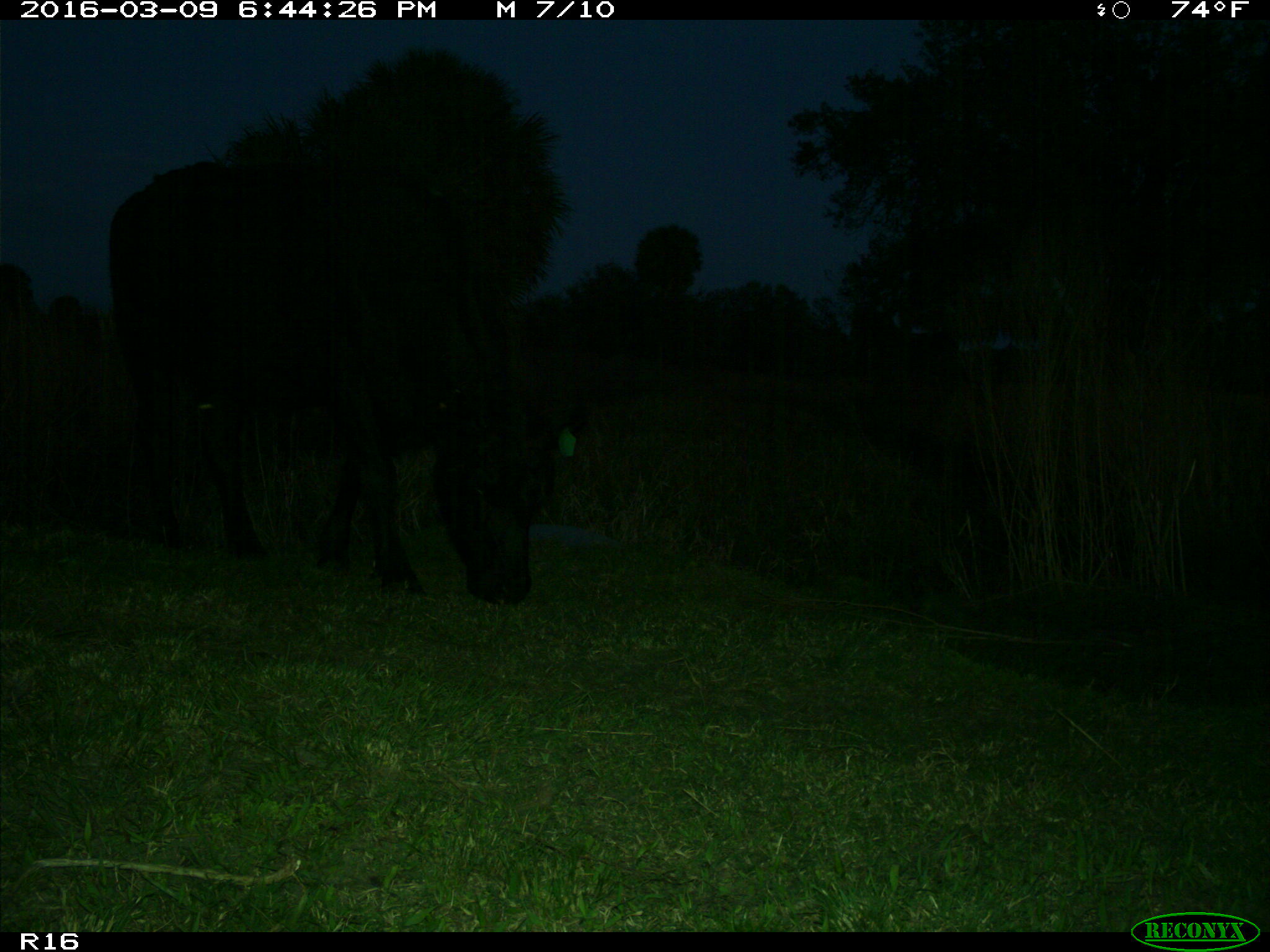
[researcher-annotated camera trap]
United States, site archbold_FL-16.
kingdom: Animalia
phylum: Chordata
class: Mammalia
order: Artiodactyla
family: Bovidae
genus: Bos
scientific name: Bos taurus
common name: domestic cow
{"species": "Bos taurus (domestic cow)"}